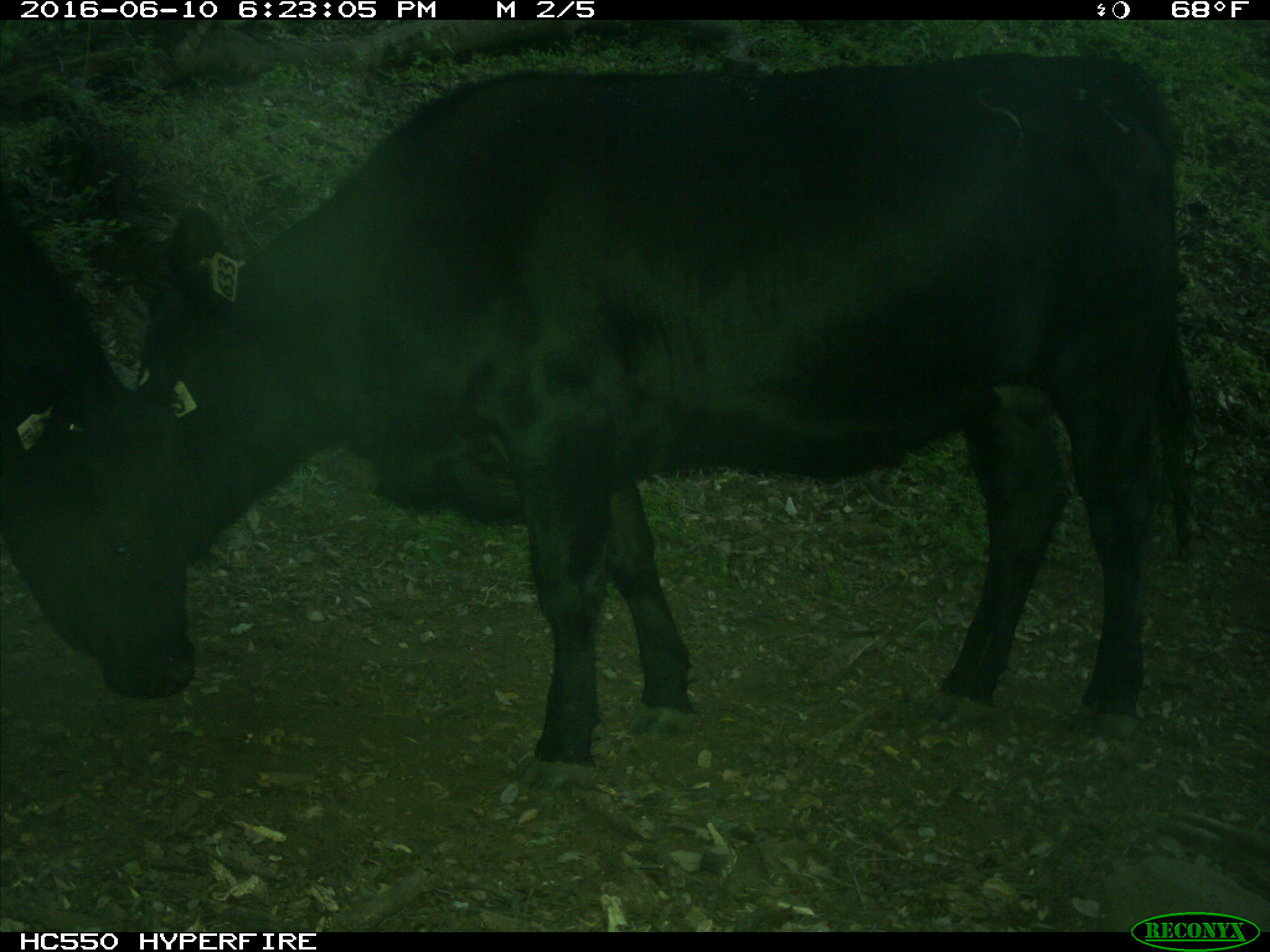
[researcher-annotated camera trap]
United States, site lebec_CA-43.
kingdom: Animalia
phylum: Chordata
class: Mammalia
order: Artiodactyla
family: Bovidae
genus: Bos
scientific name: Bos taurus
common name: domestic cow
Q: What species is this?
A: Bos taurus (domestic cow).